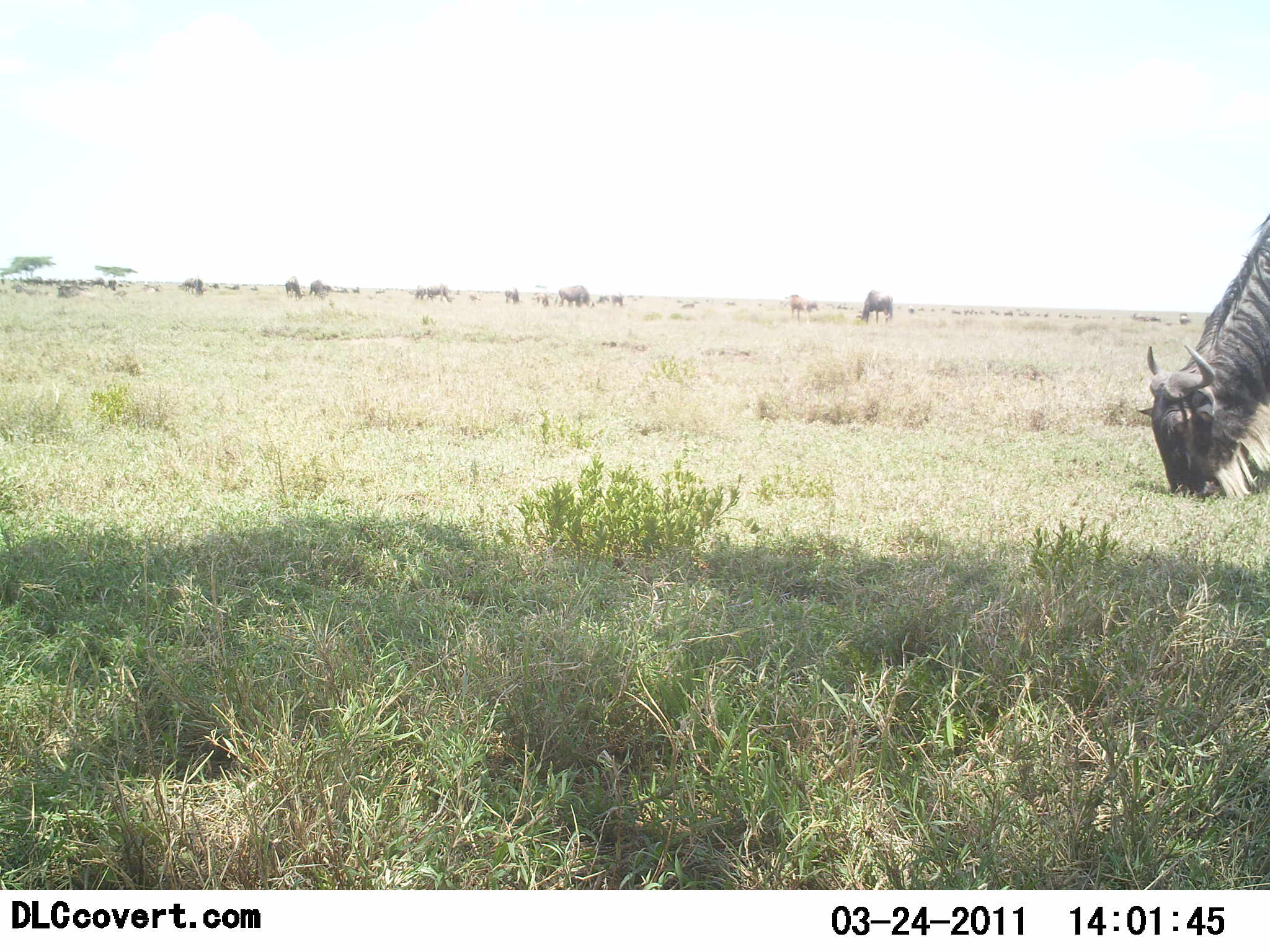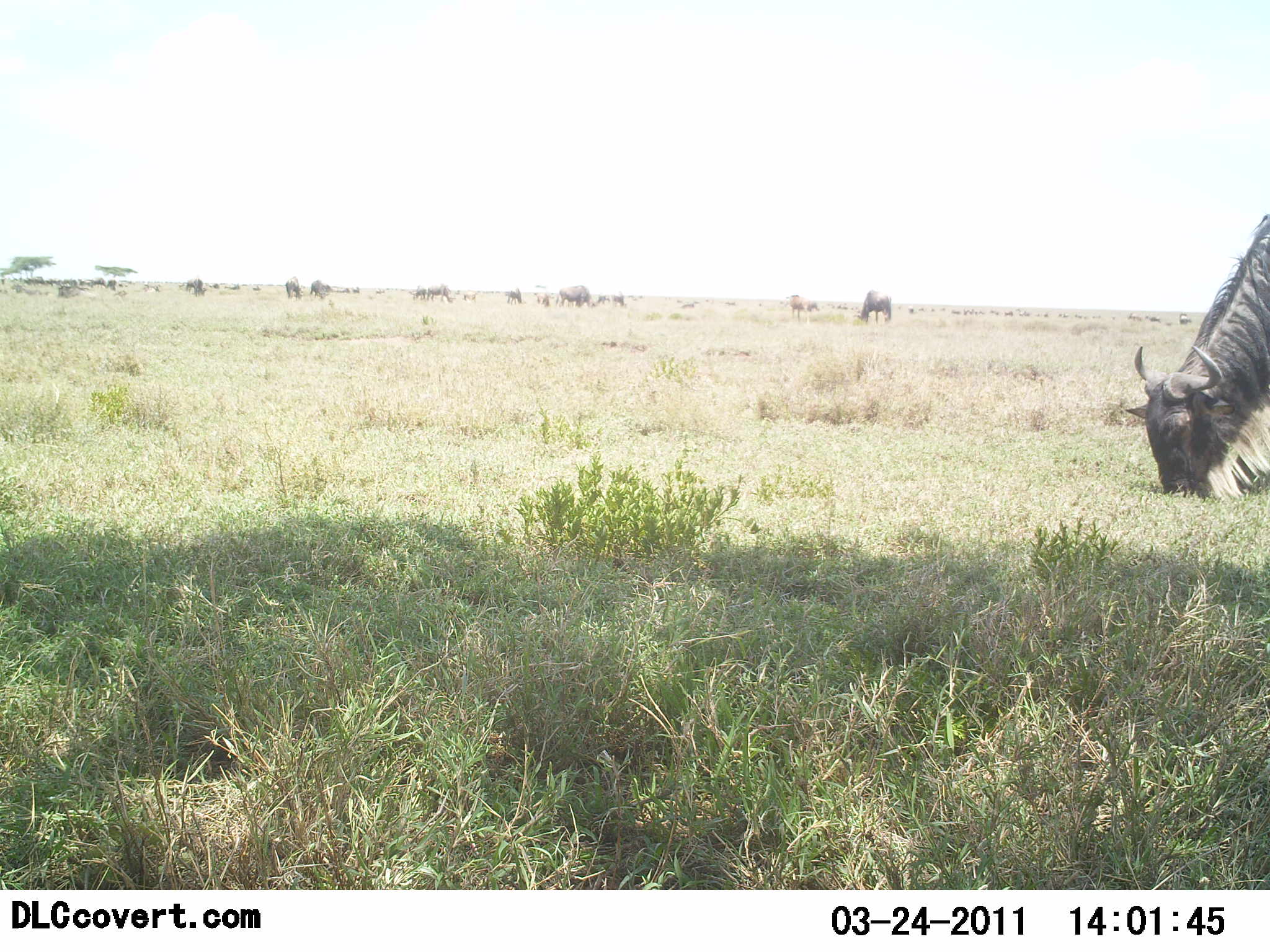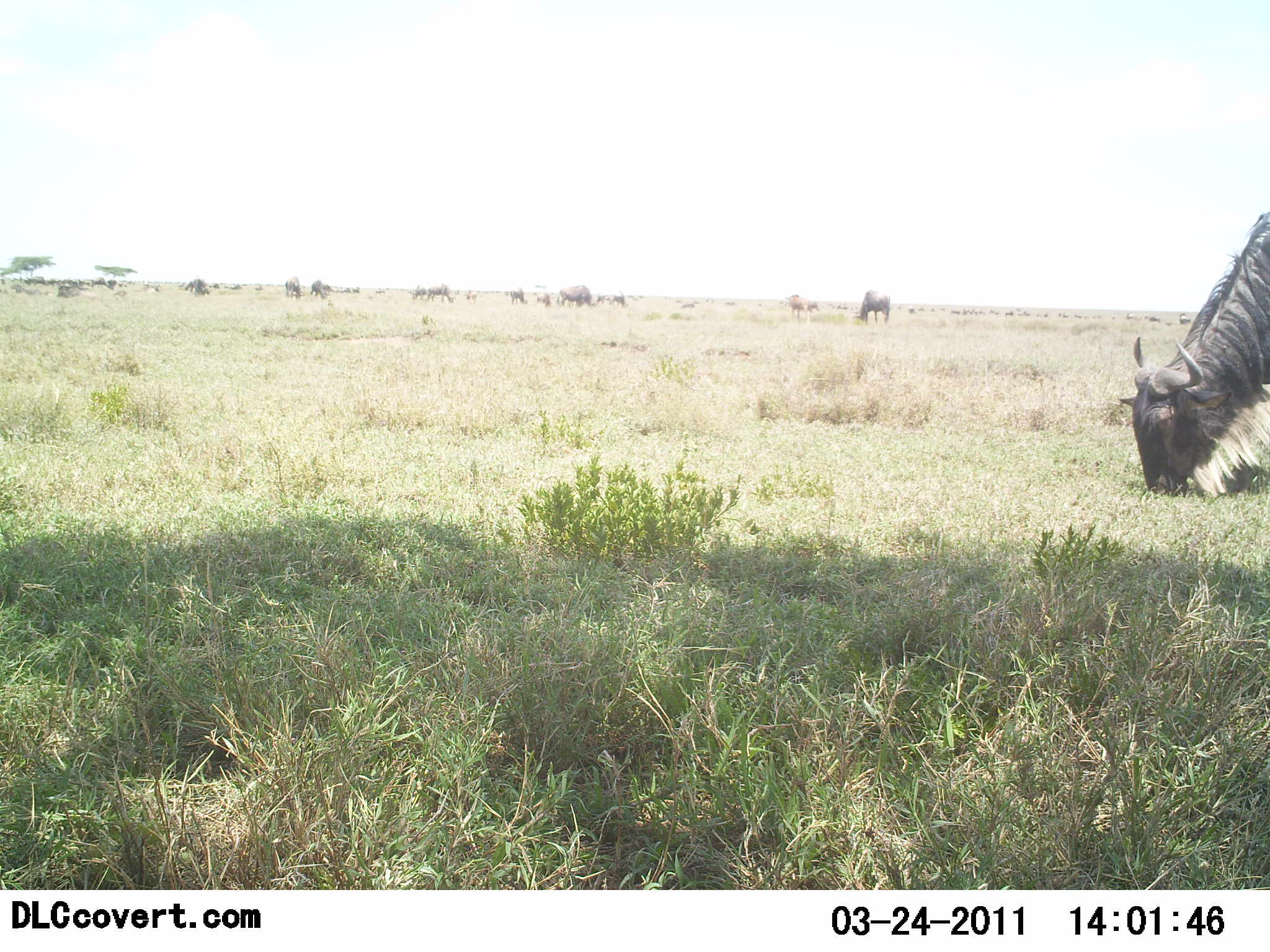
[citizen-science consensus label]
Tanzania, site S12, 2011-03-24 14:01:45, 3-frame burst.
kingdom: Animalia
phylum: Chordata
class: Mammalia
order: Artiodactyla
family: Bovidae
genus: Connochaetes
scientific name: Connochaetes taurinus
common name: blue wildebeest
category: wildebeest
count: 11-50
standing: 40%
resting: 10%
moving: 10%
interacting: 0%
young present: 0%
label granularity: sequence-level